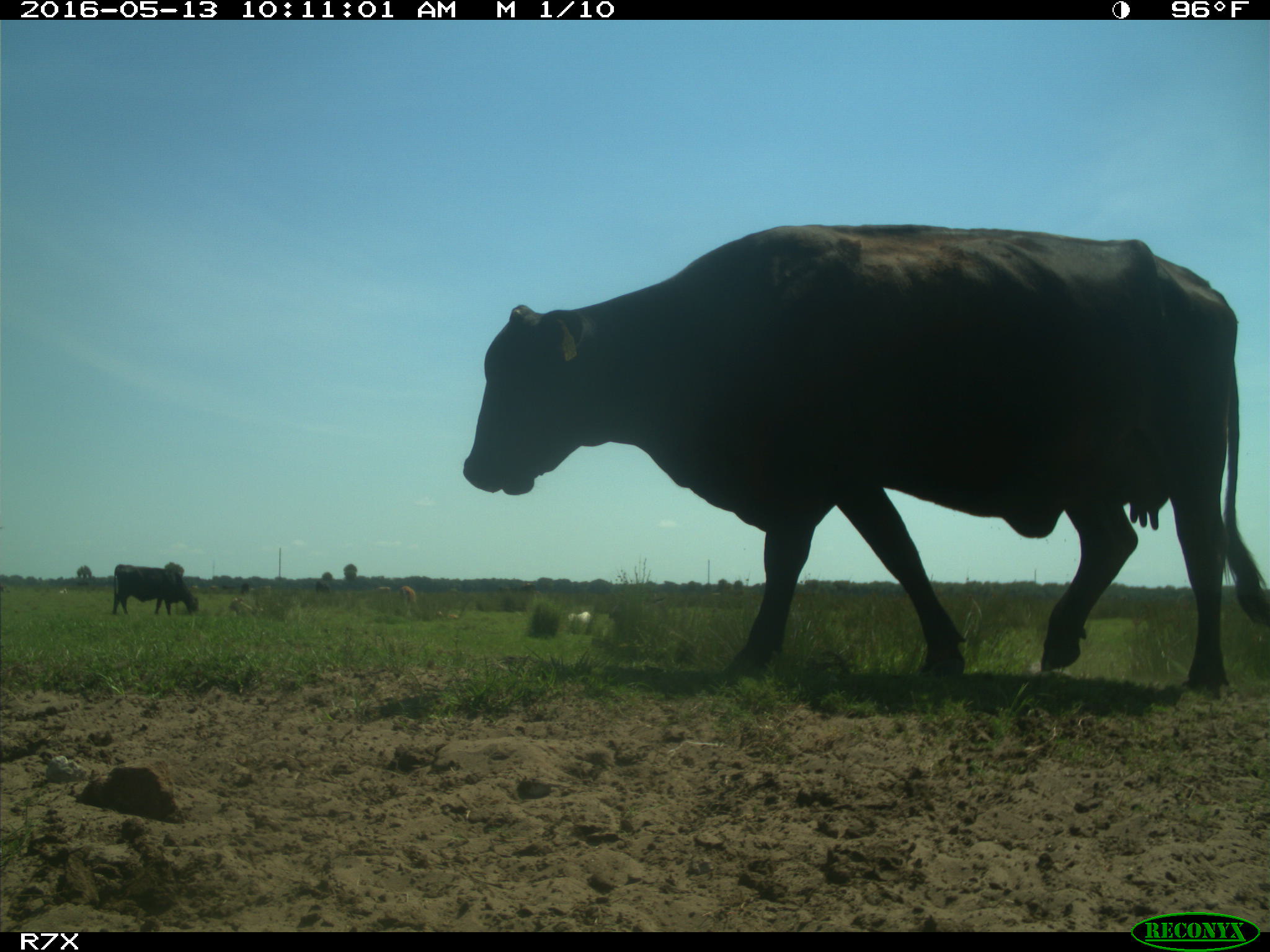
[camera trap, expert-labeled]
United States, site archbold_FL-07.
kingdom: Animalia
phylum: Chordata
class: Mammalia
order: Artiodactyla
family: Bovidae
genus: Bos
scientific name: Bos taurus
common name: domestic cow